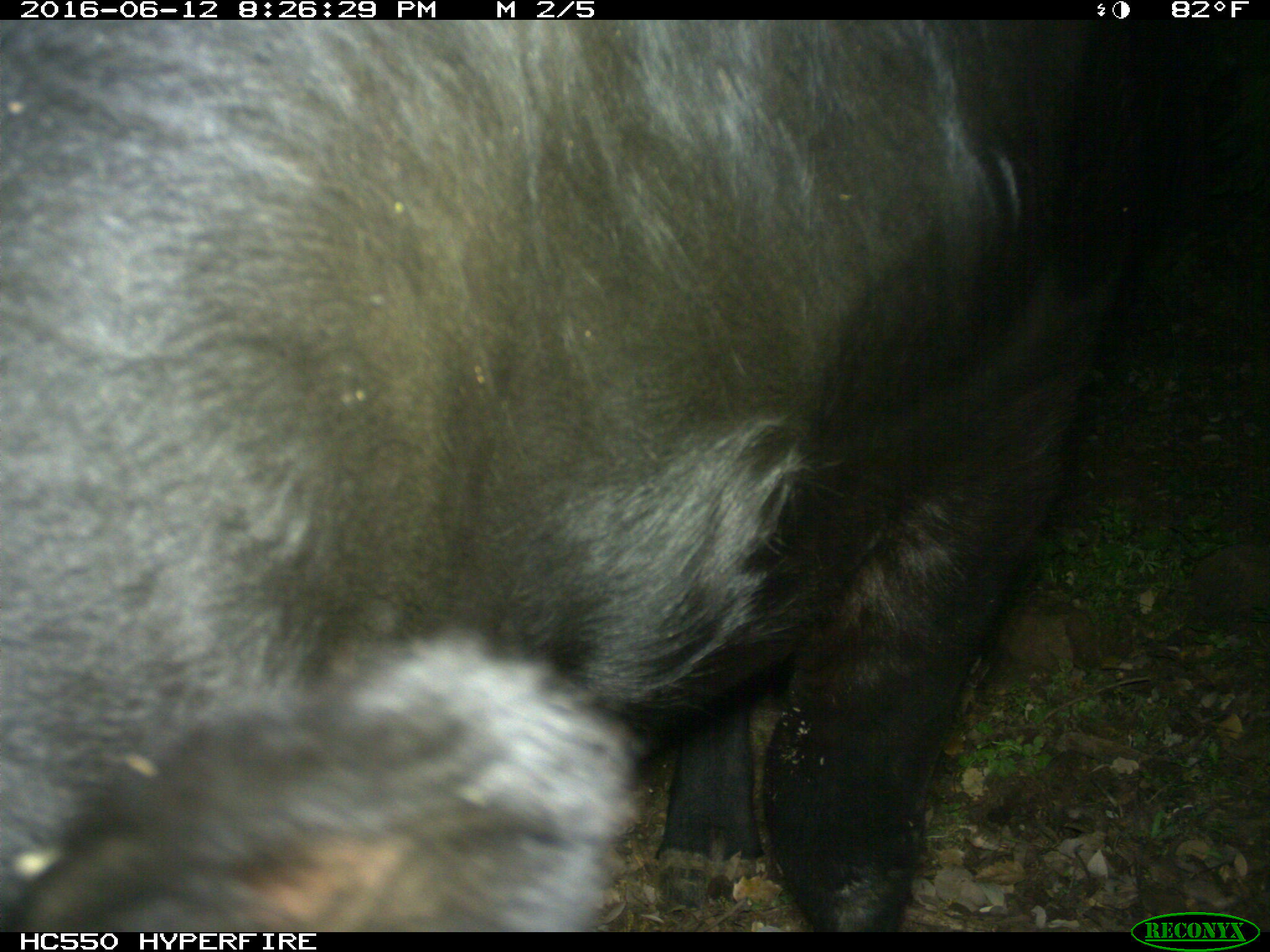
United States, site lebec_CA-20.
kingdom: Animalia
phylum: Chordata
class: Mammalia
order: Artiodactyla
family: Bovidae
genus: Bos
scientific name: Bos taurus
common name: domestic cow